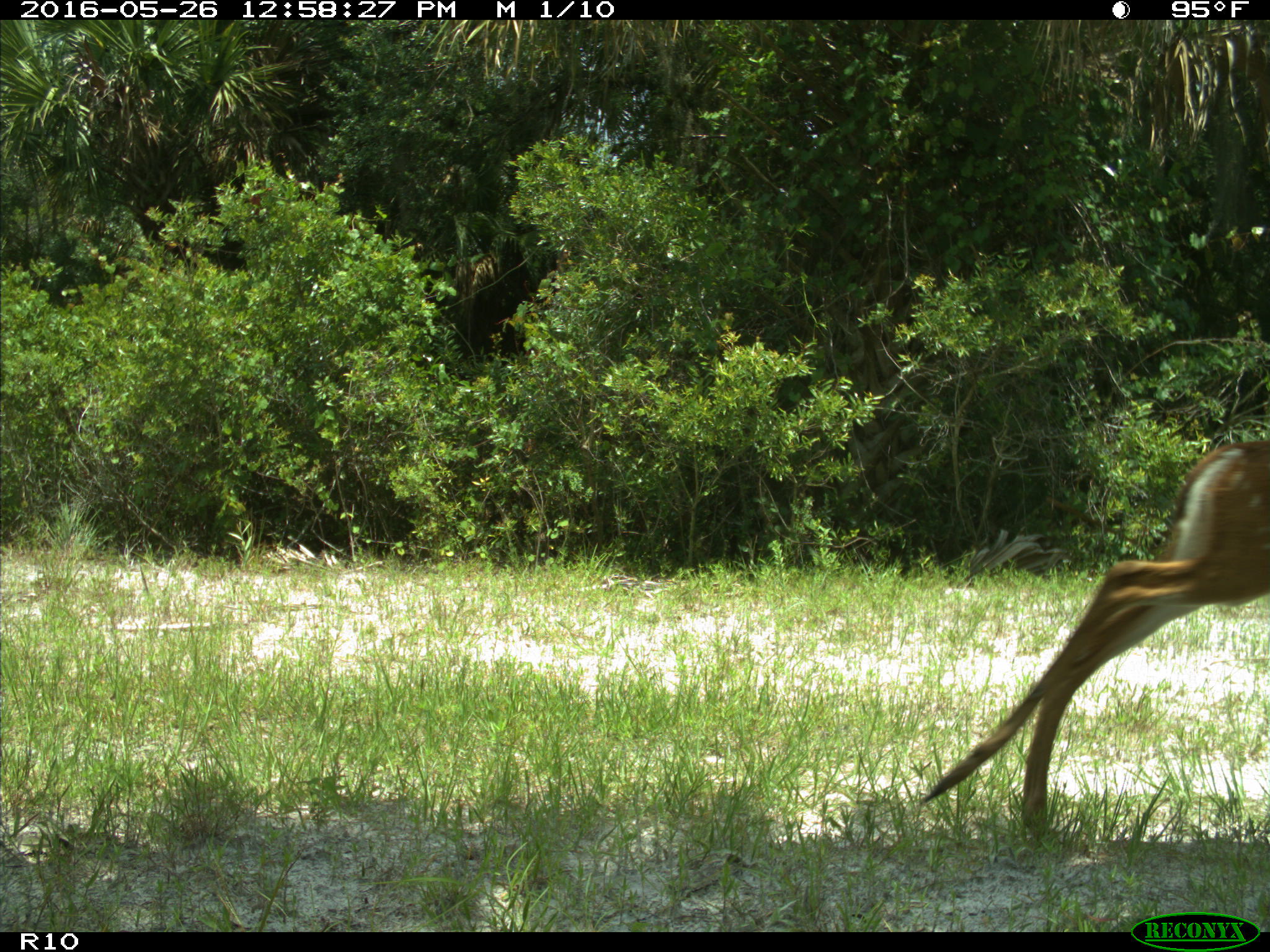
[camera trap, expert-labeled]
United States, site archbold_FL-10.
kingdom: Animalia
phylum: Chordata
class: Mammalia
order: Artiodactyla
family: Cervidae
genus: Odocoileus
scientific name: Odocoileus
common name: deer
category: unidentified deer